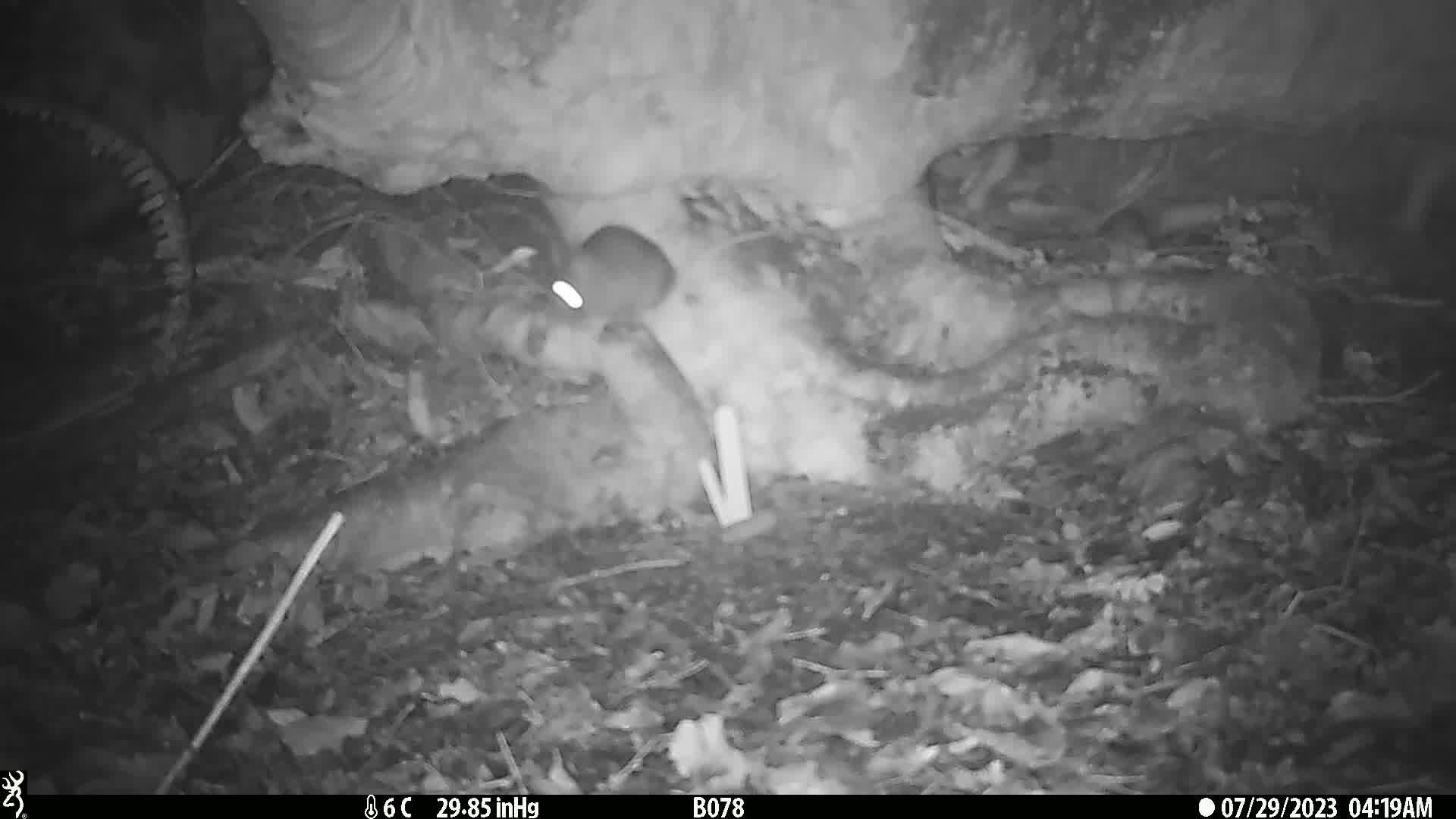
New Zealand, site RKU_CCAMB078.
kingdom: Animalia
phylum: Chordata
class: Mammalia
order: Rodentia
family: Muridae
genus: Rattus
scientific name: Rattus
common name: rat